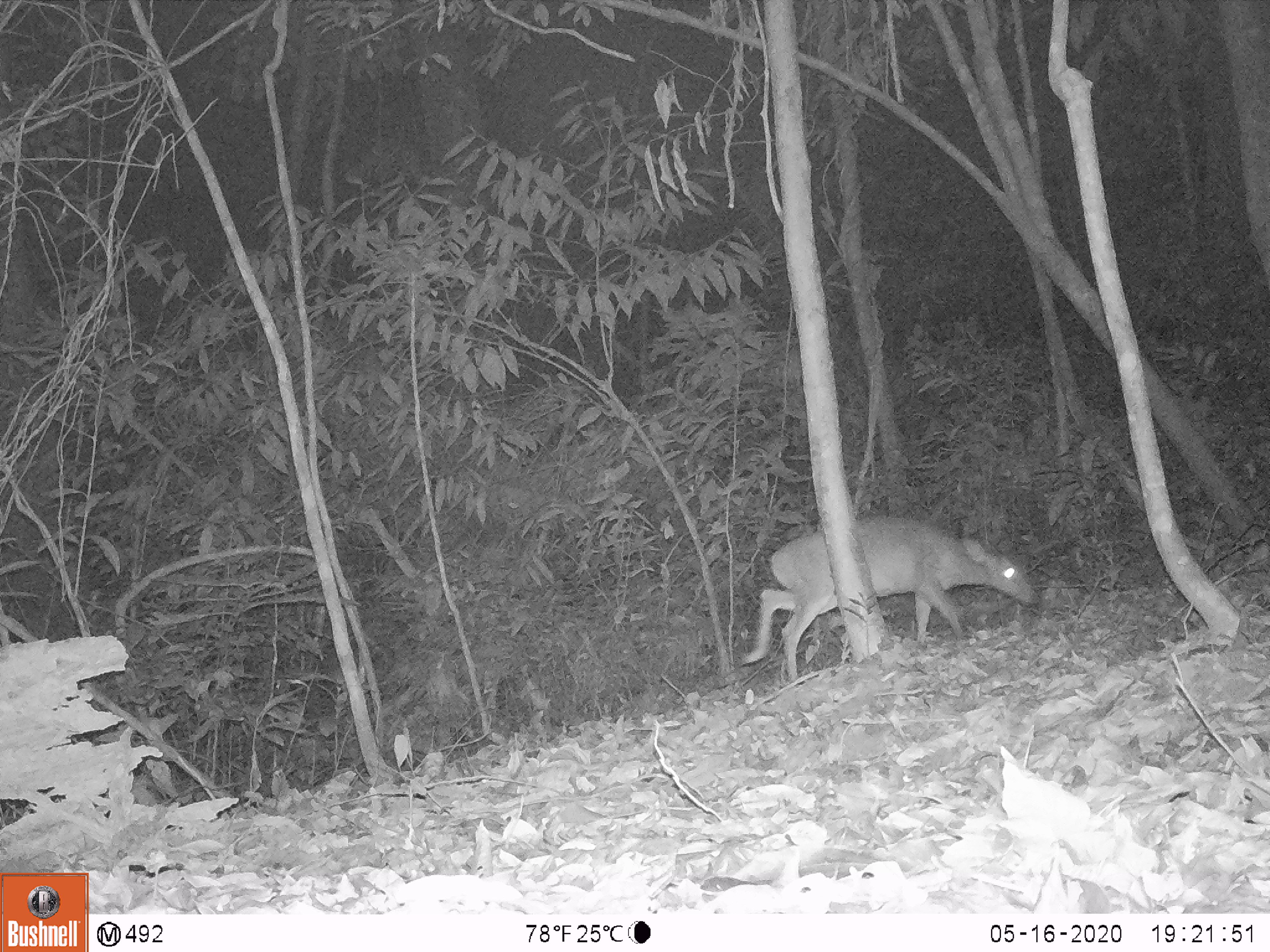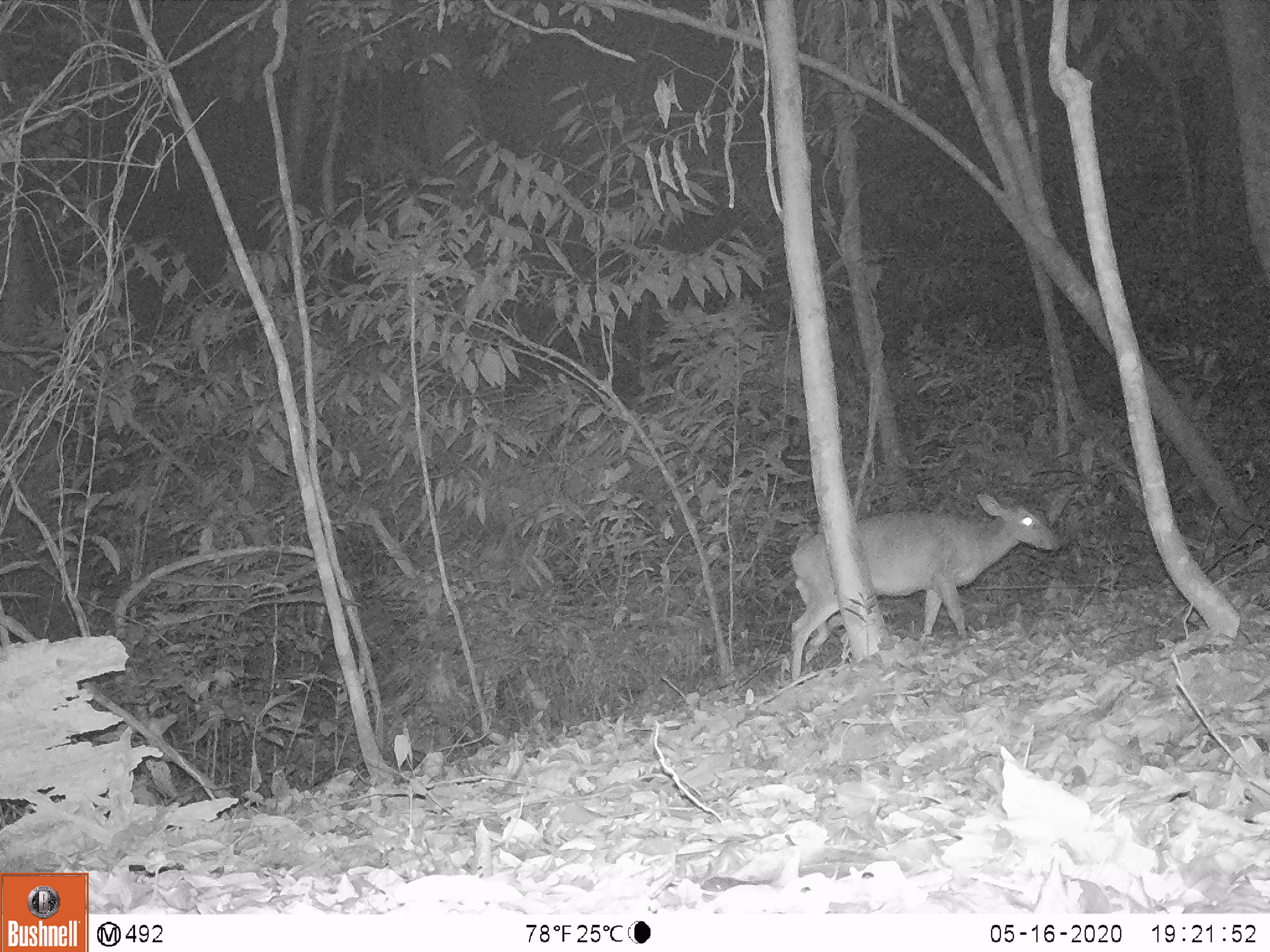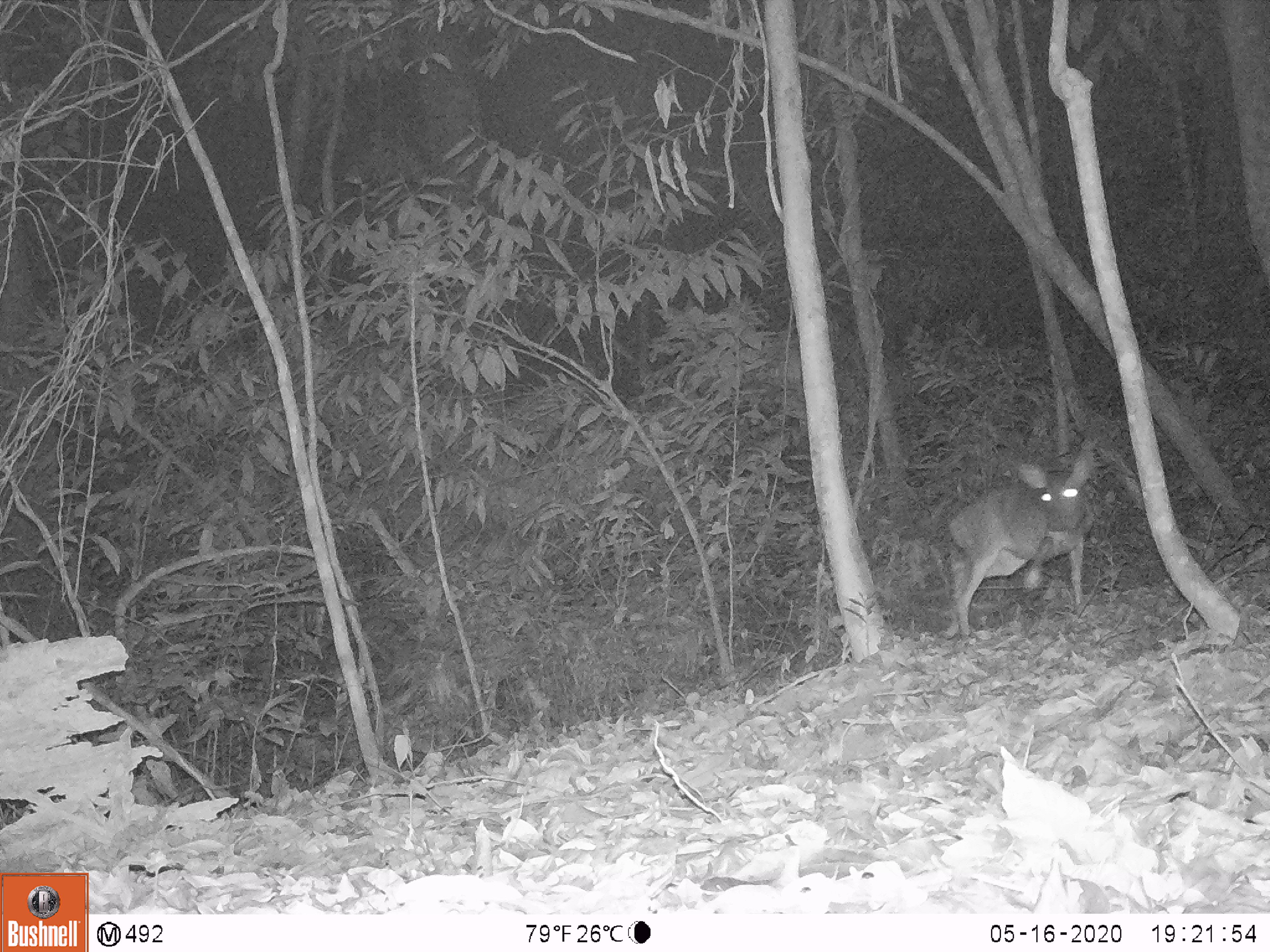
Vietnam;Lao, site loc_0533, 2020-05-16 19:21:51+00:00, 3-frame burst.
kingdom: Animalia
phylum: Chordata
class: Mammalia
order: Artiodactyla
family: Cervidae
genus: Muntiacus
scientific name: Muntiacus vuquangensis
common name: large-antlered muntjac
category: large antlered muntjac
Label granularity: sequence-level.